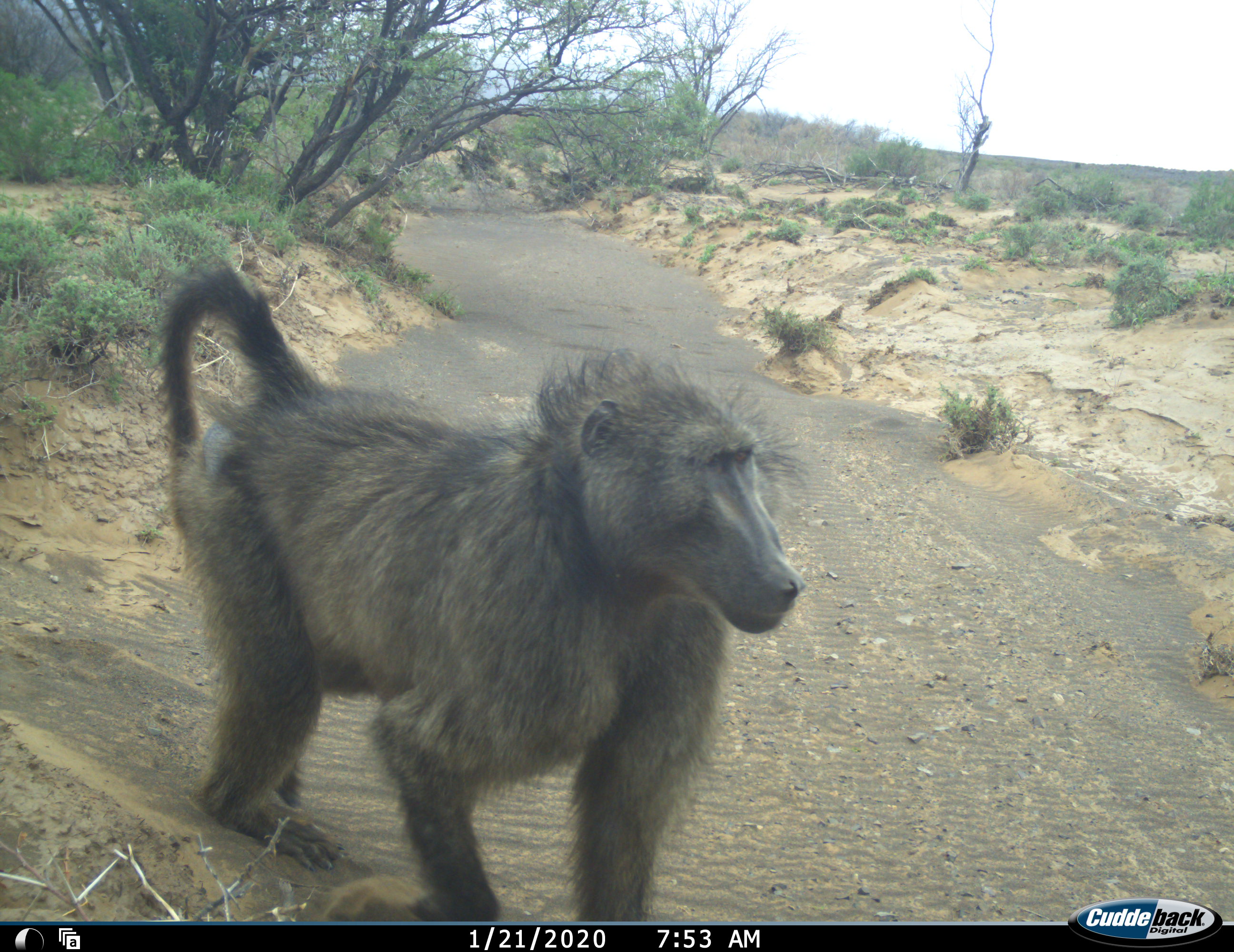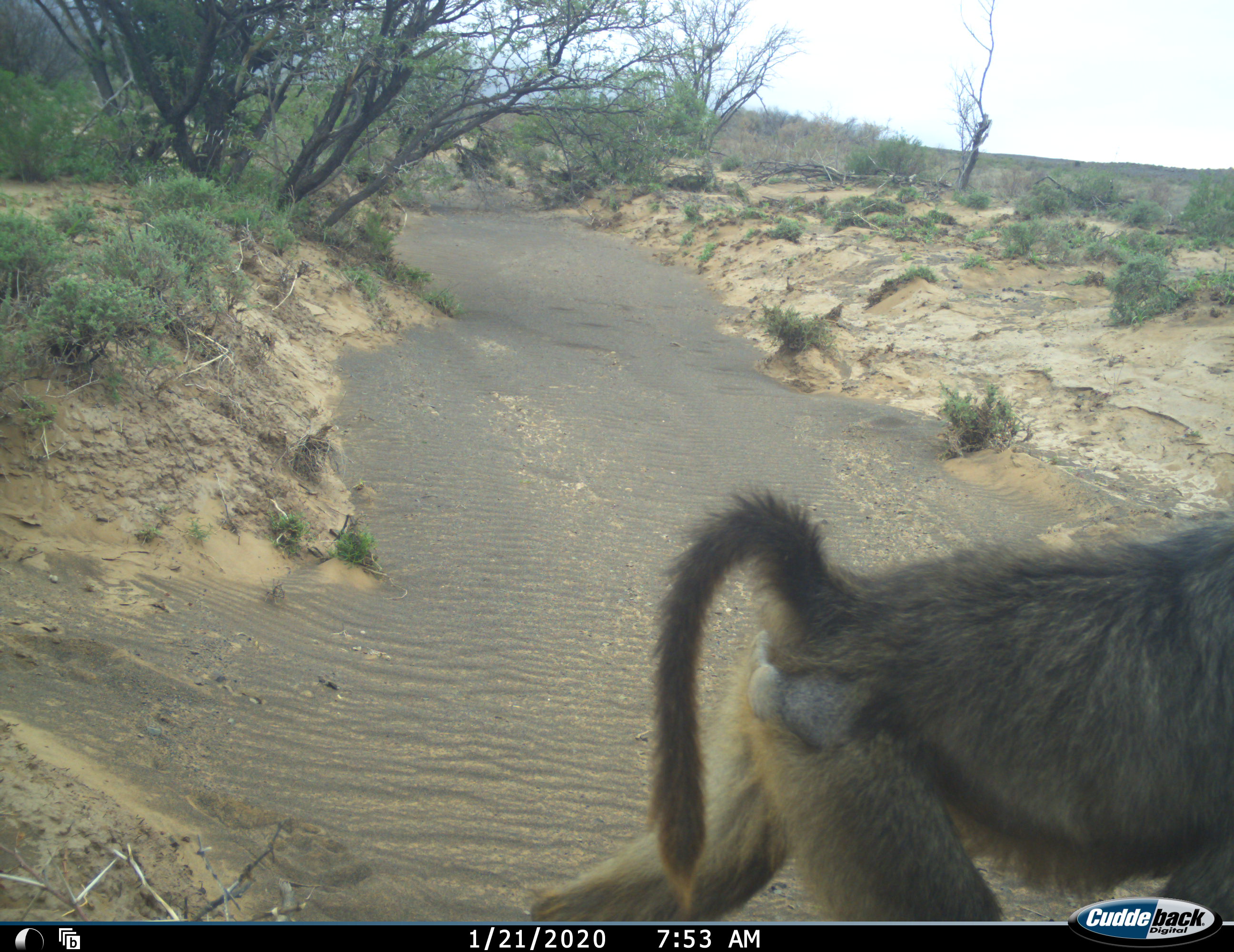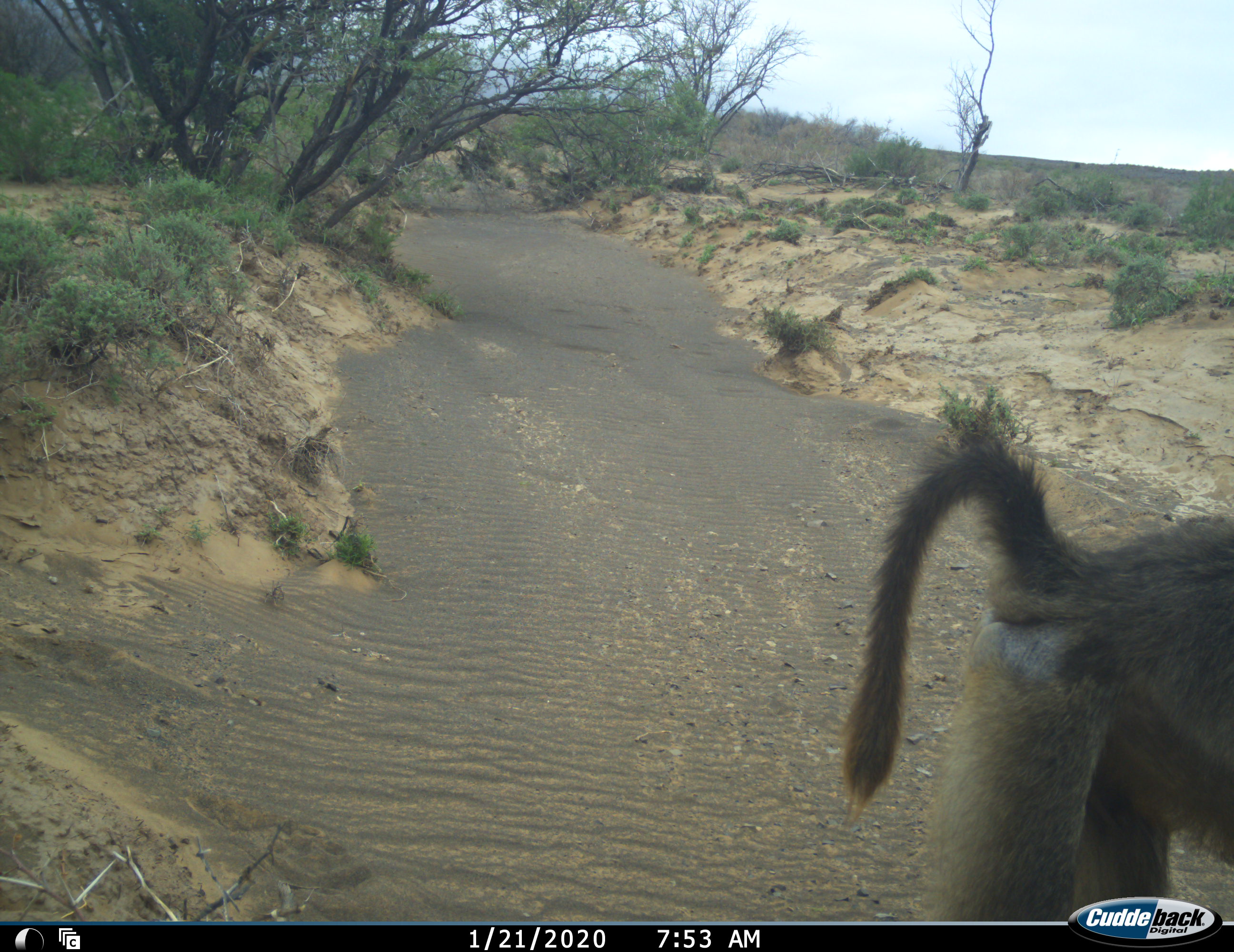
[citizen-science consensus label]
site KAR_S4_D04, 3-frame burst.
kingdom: Animalia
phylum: Chordata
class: Mammalia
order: Primates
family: Cercopithecidae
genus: Papio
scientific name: Papio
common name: baboon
Baboon (Papio), count 1. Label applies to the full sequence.